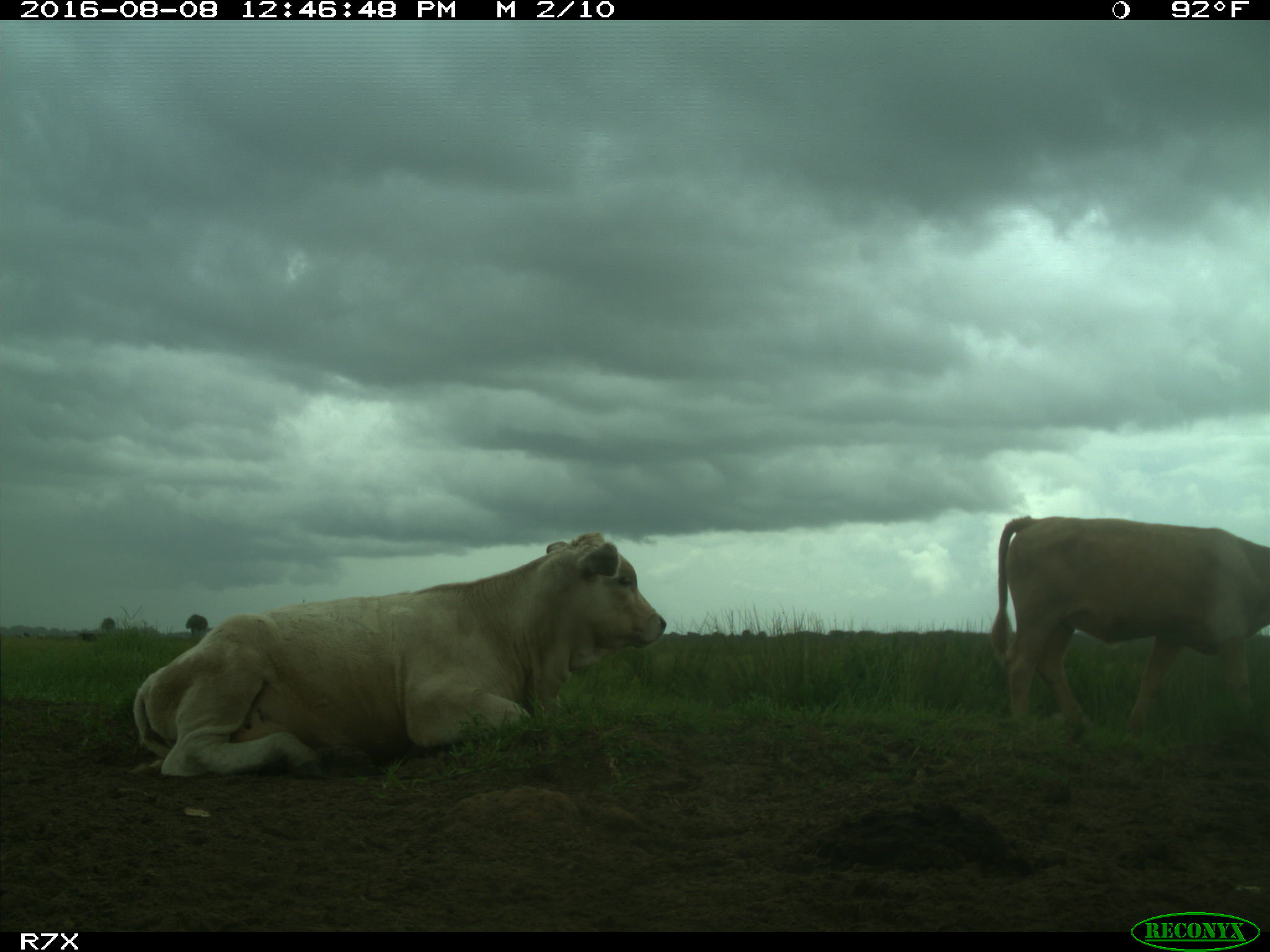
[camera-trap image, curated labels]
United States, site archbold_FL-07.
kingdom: Animalia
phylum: Chordata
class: Mammalia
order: Artiodactyla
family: Bovidae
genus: Bos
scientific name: Bos taurus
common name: domestic cow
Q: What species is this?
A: Bos taurus (domestic cow).